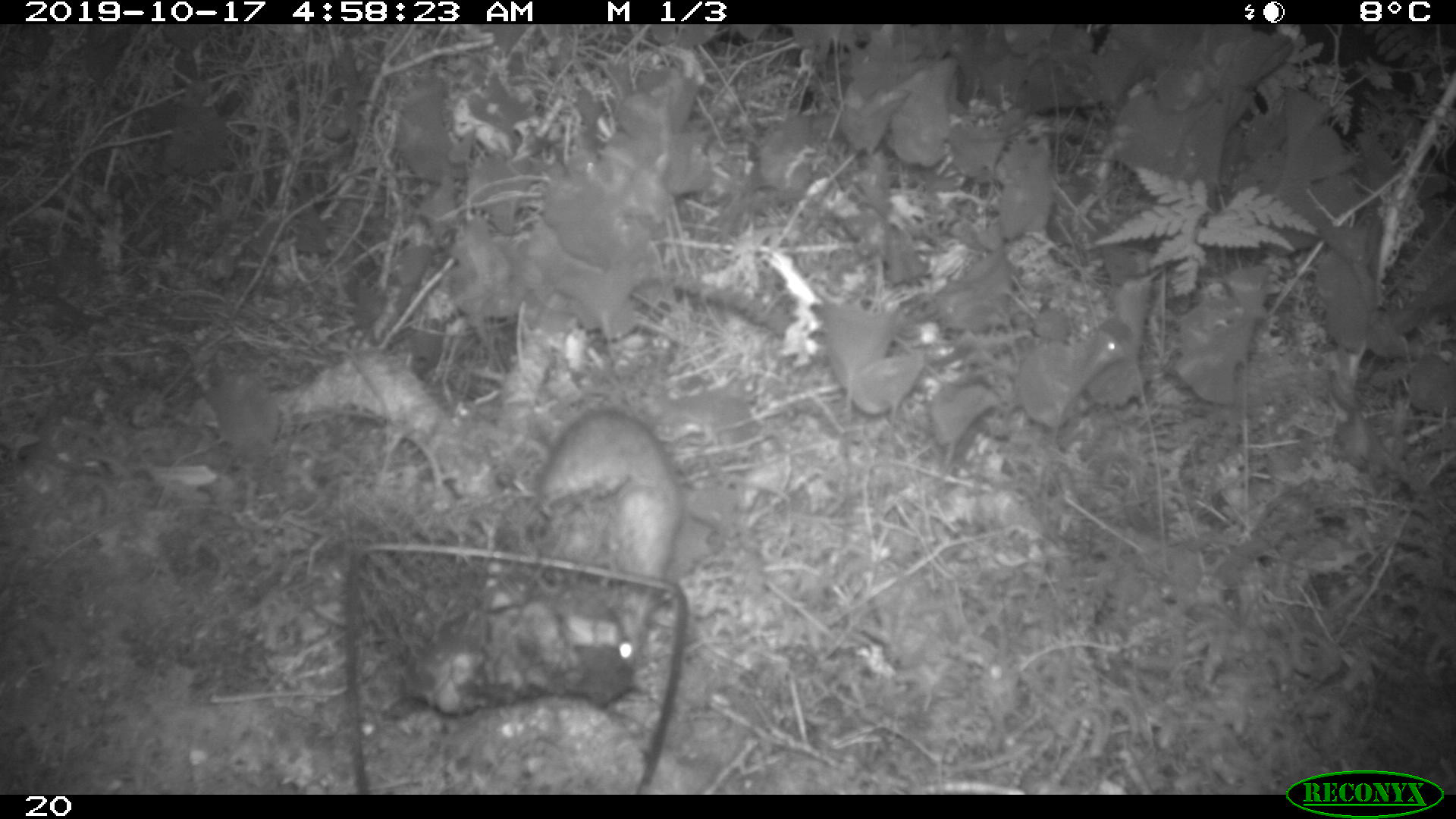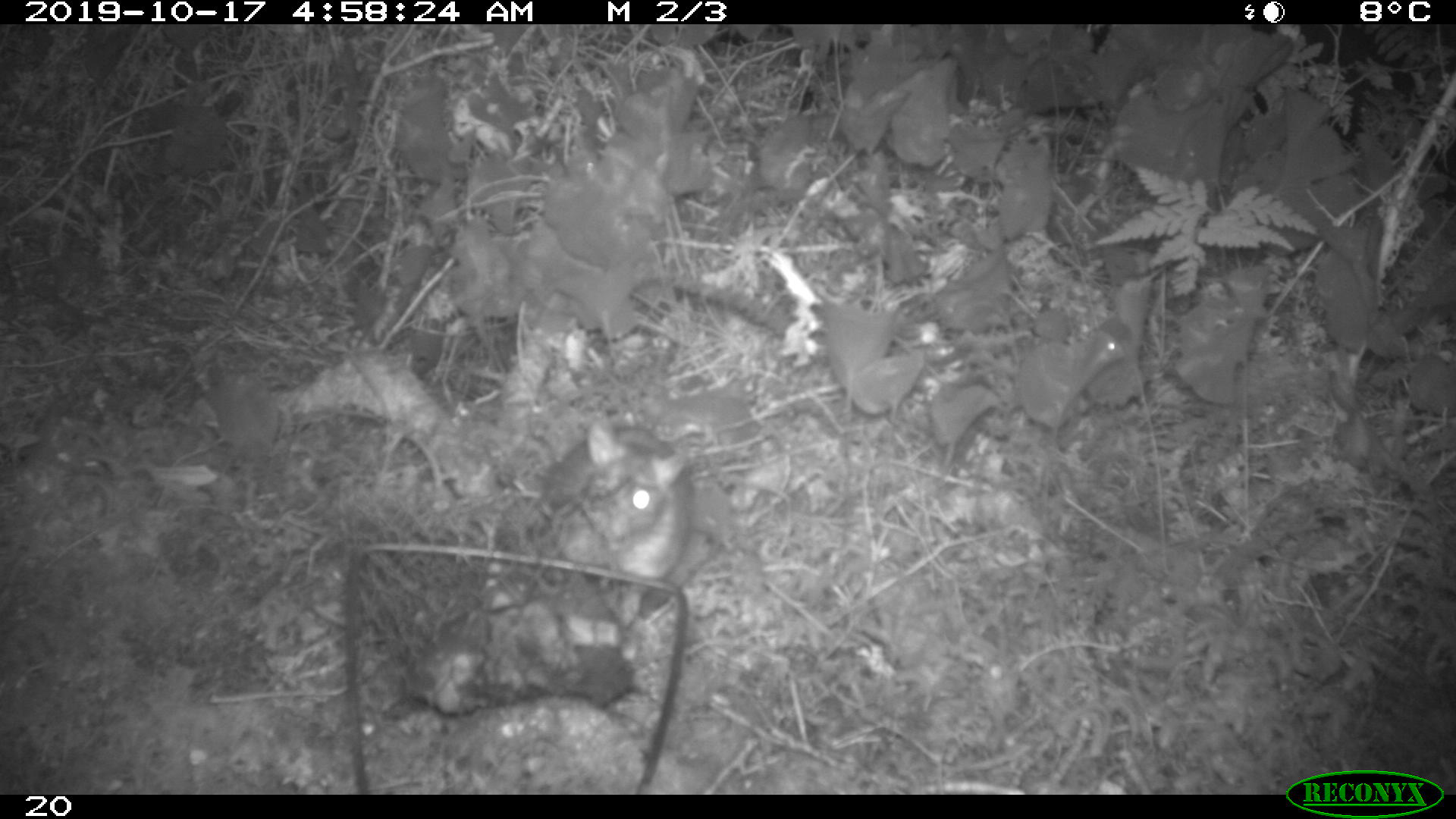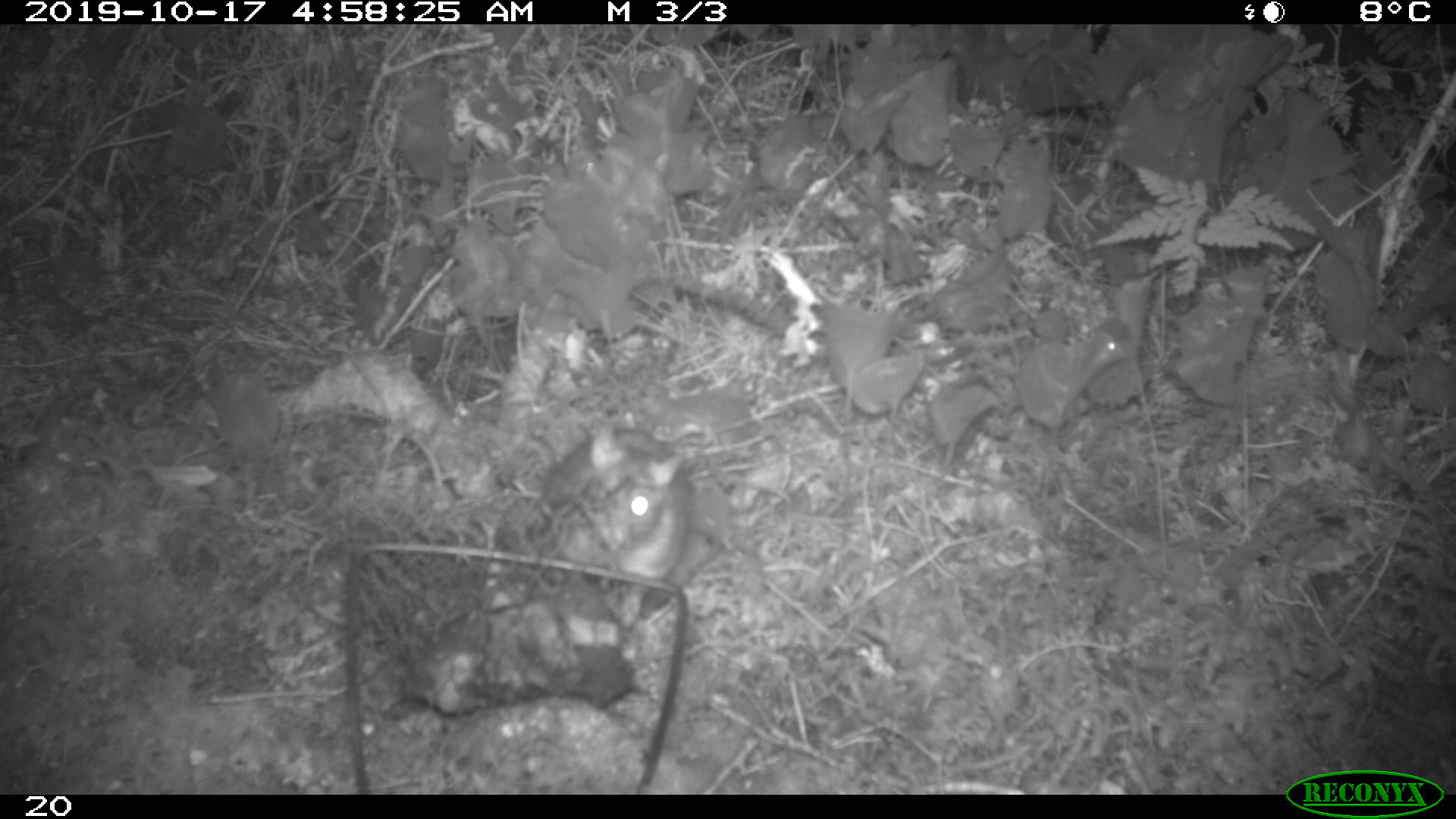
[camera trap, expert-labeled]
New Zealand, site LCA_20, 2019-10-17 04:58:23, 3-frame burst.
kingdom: Animalia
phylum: Chordata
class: Mammalia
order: Rodentia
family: Muridae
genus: Rattus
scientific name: Rattus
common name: rat